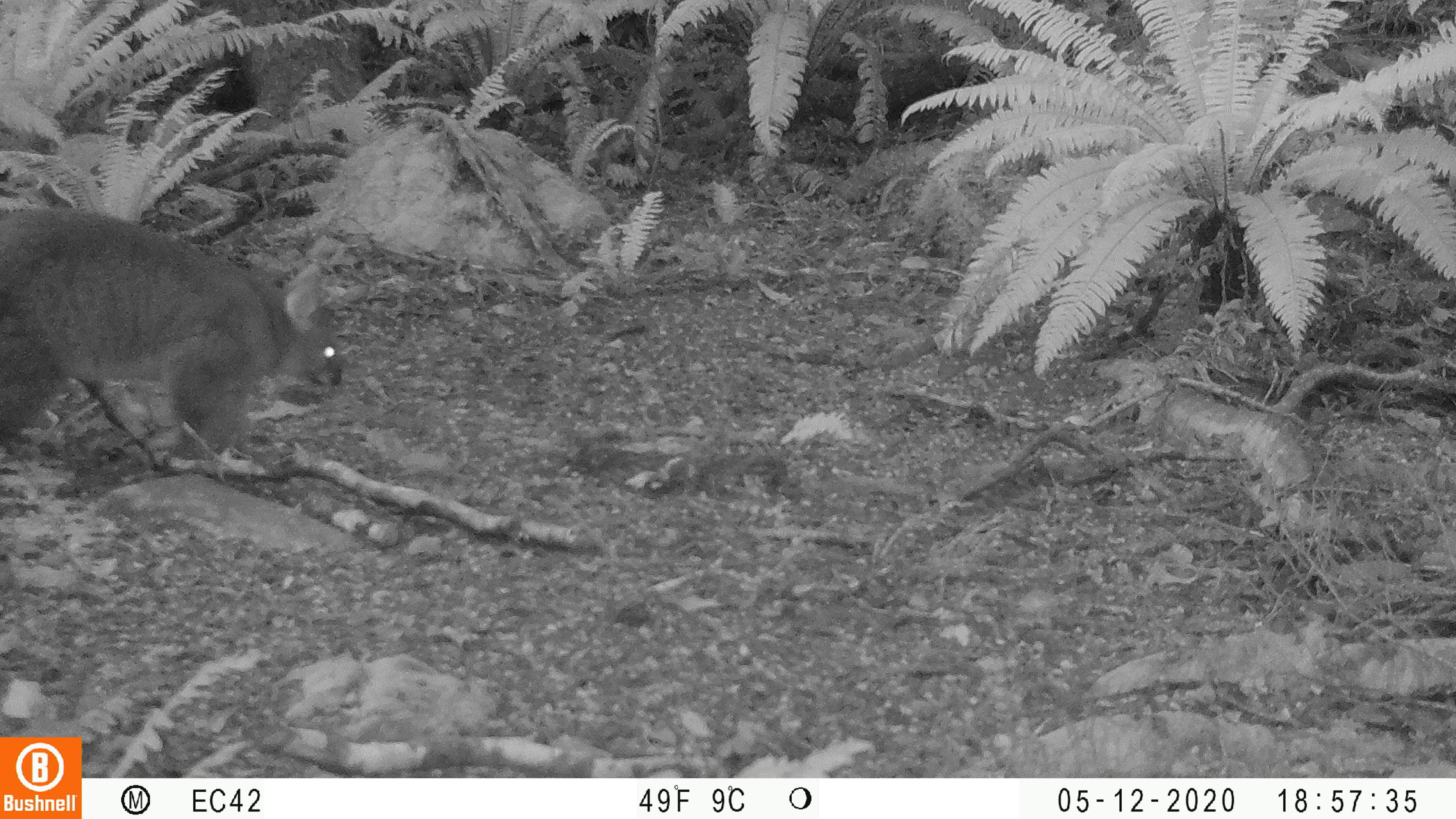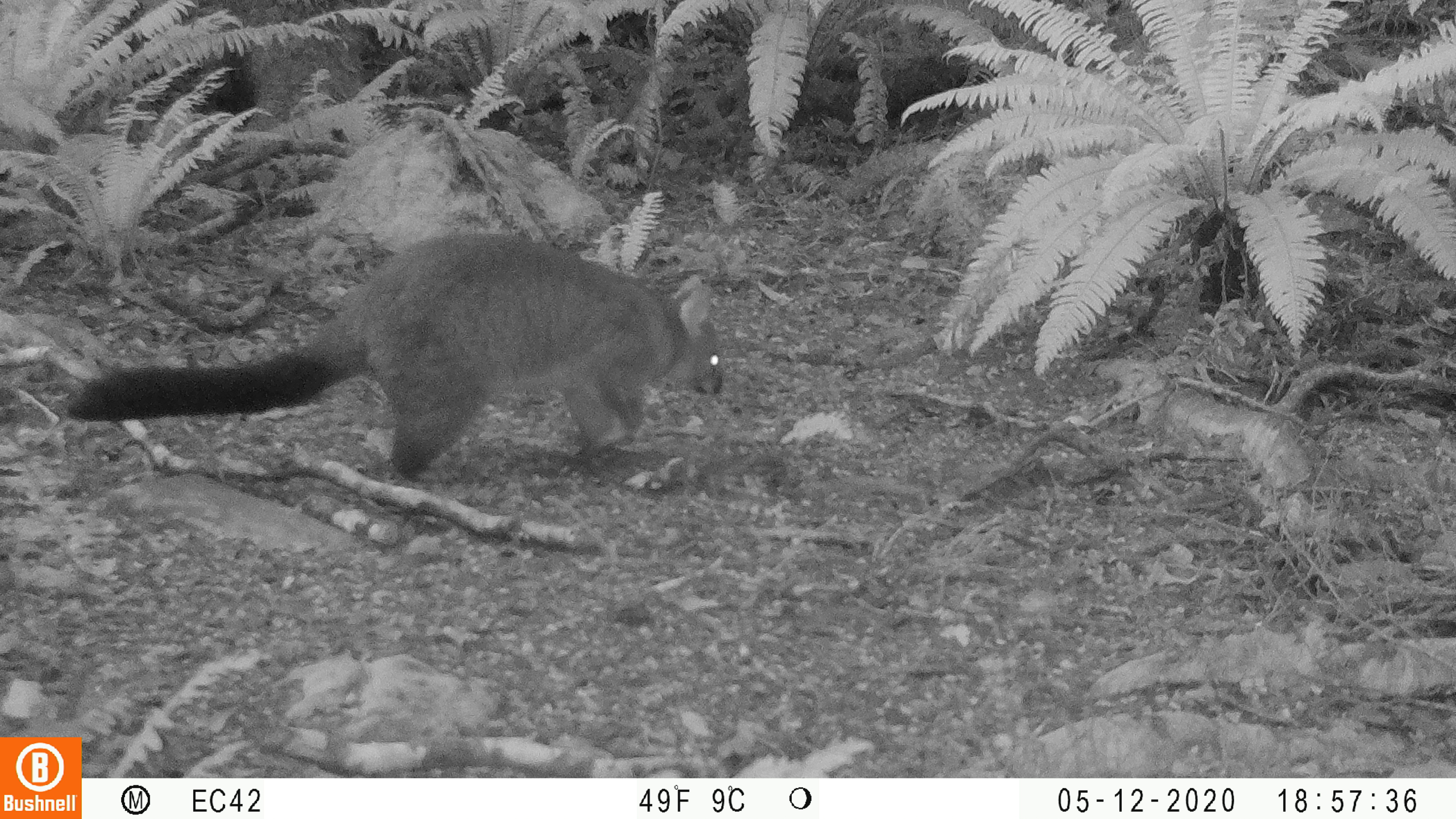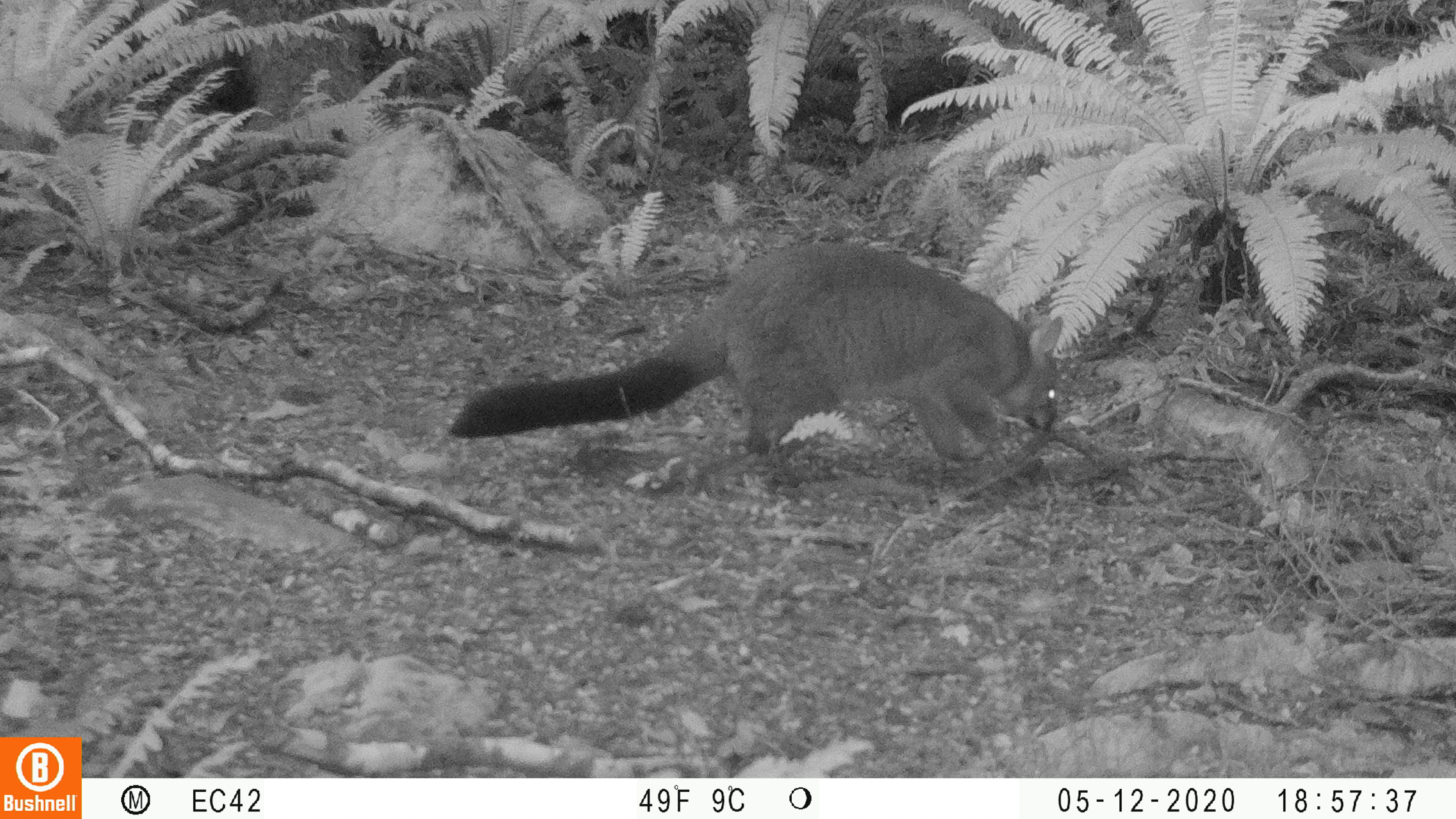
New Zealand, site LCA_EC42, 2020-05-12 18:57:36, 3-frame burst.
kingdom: Animalia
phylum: Chordata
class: Mammalia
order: Diprotodontia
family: Phalangeridae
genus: Trichosurus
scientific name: Trichosurus vulpecula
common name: common brushtail possum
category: possum